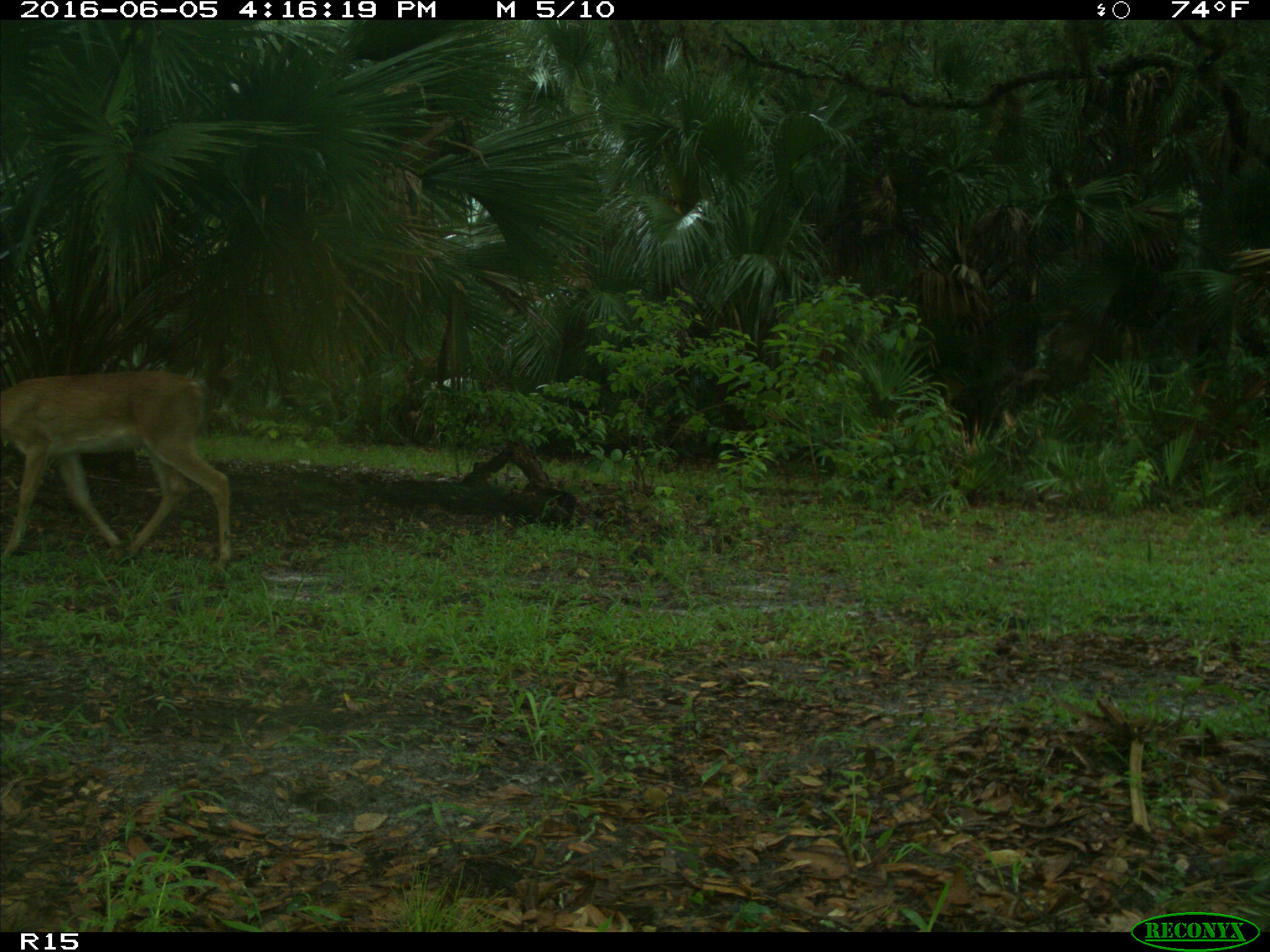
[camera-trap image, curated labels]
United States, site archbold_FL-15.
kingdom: Animalia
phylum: Chordata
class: Mammalia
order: Artiodactyla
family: Cervidae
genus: Odocoileus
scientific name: Odocoileus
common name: deer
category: unidentified deer